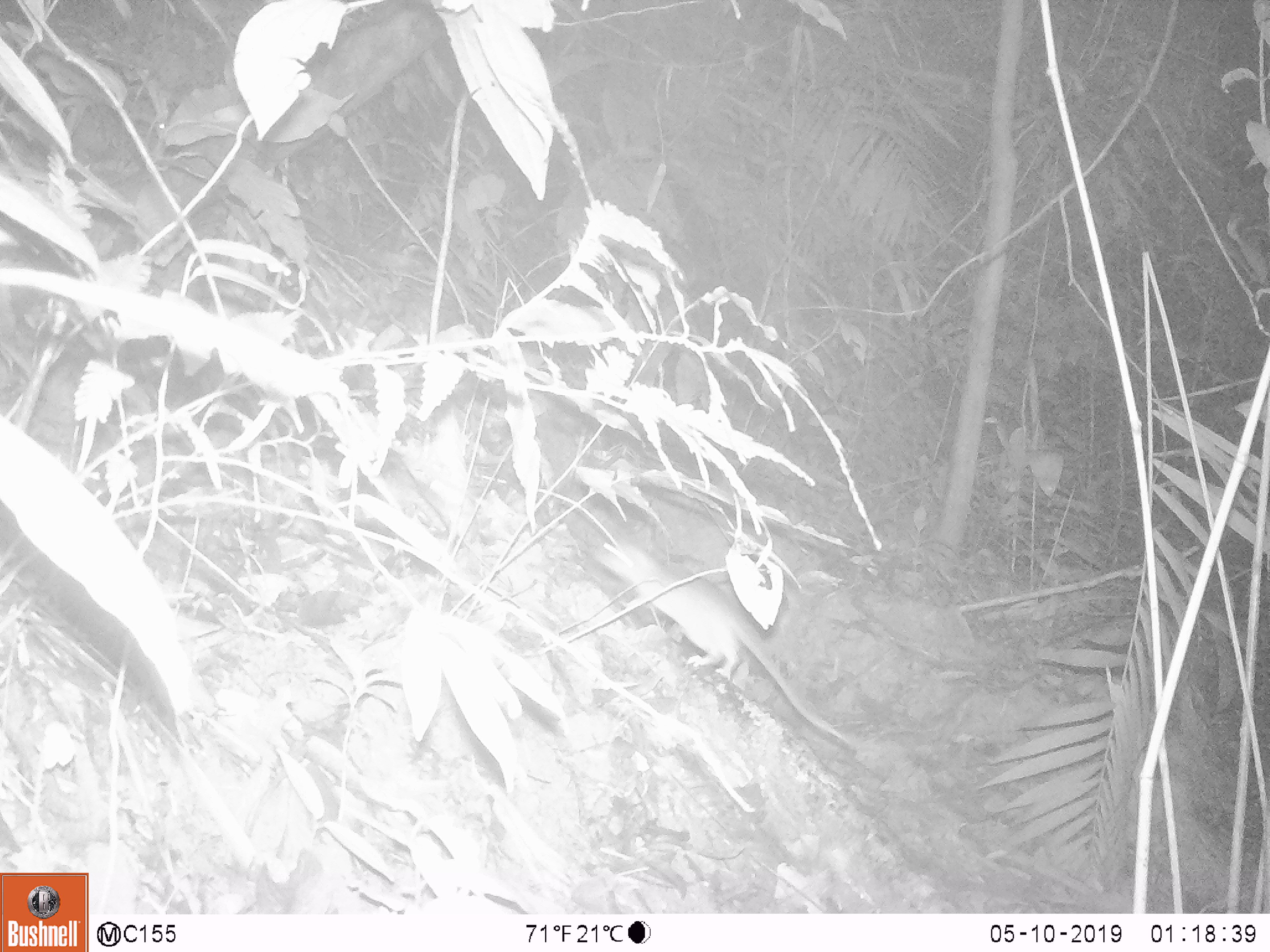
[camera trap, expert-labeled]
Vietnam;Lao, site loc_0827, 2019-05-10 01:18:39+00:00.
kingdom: Animalia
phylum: Chordata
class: Mammalia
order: Rodentia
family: Muridae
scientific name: Muridae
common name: old-world mice and rats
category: unidentified murid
Unidentified murid (old-world mice and rats) (Muridae). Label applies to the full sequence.